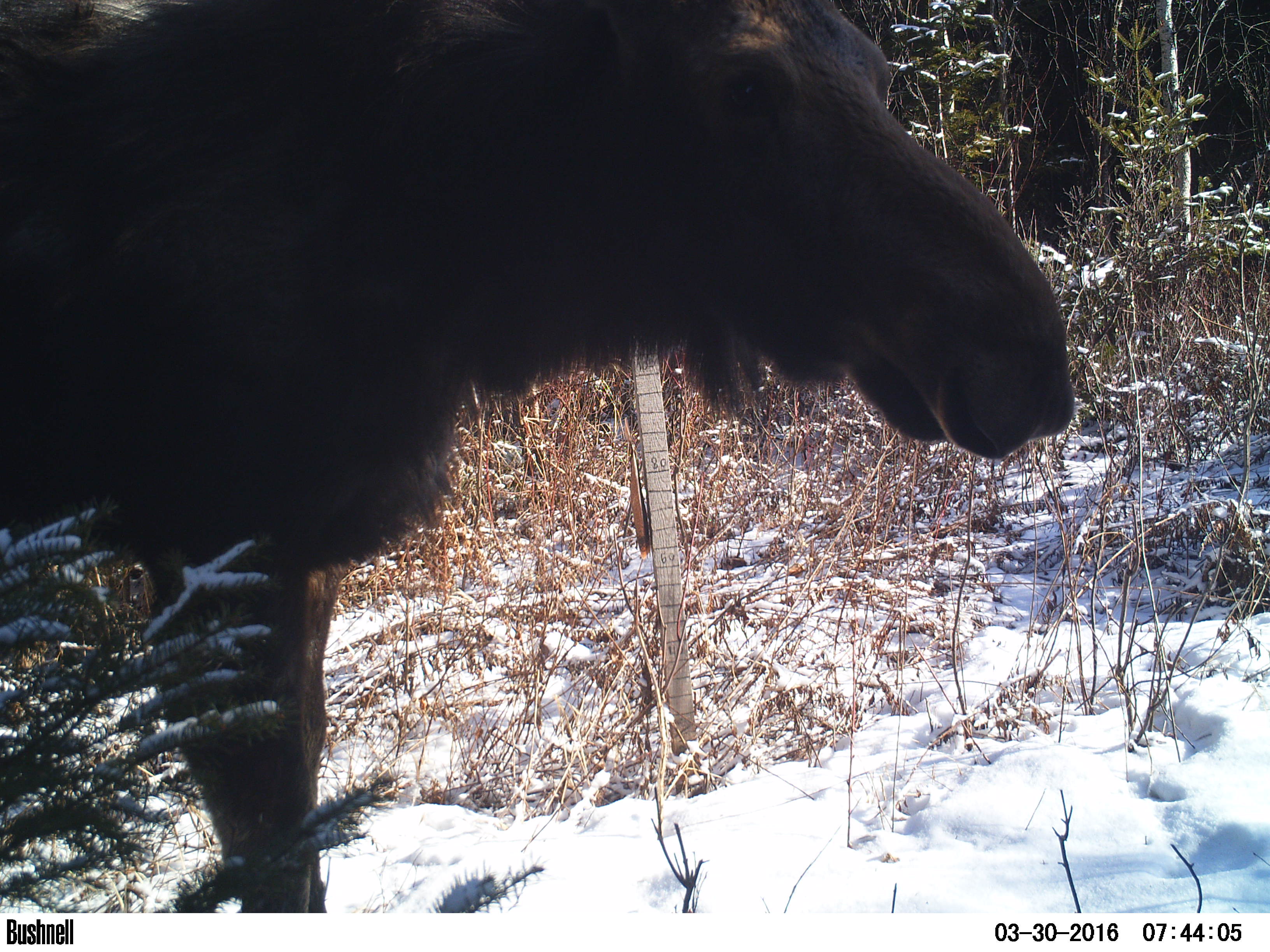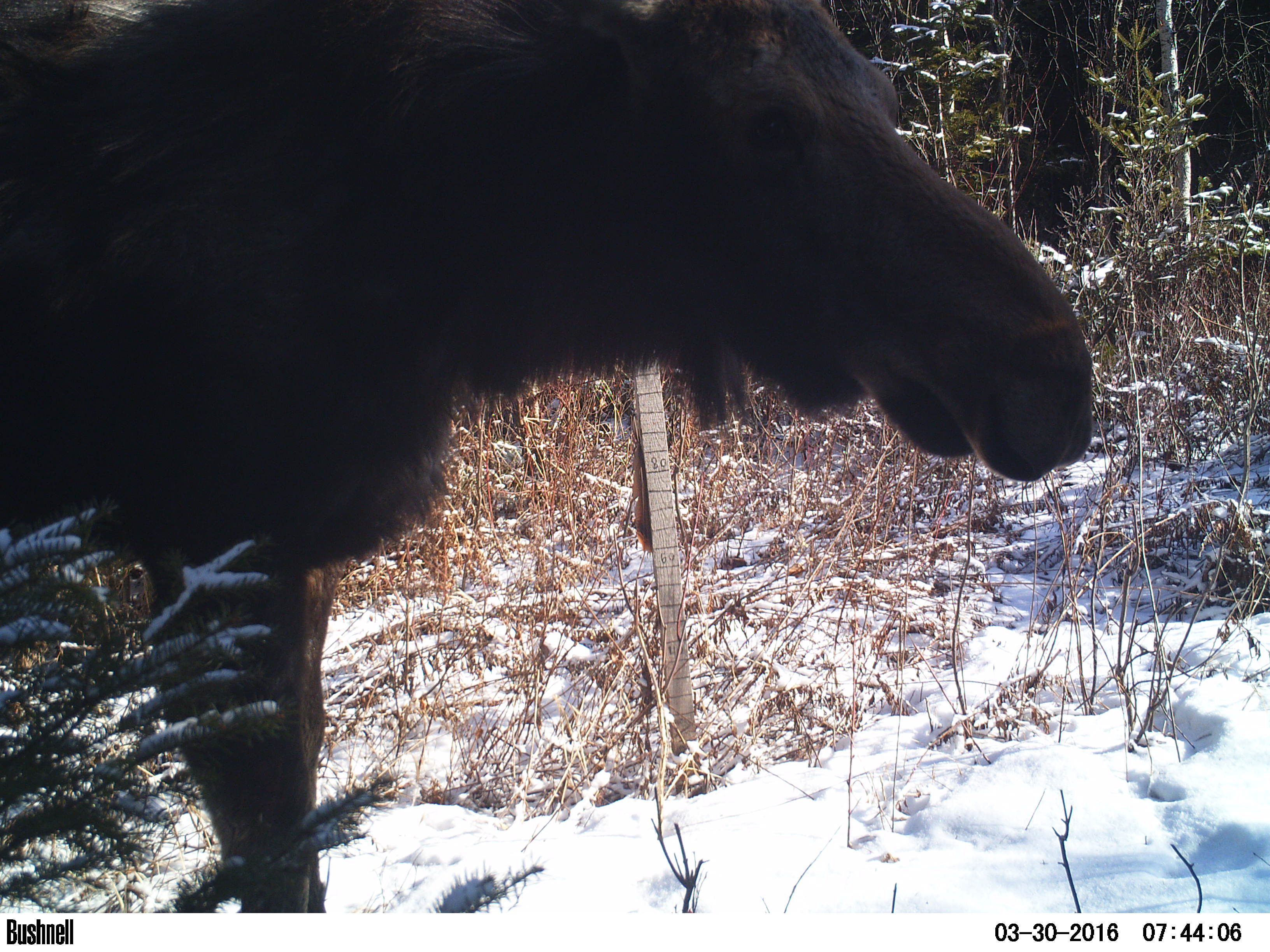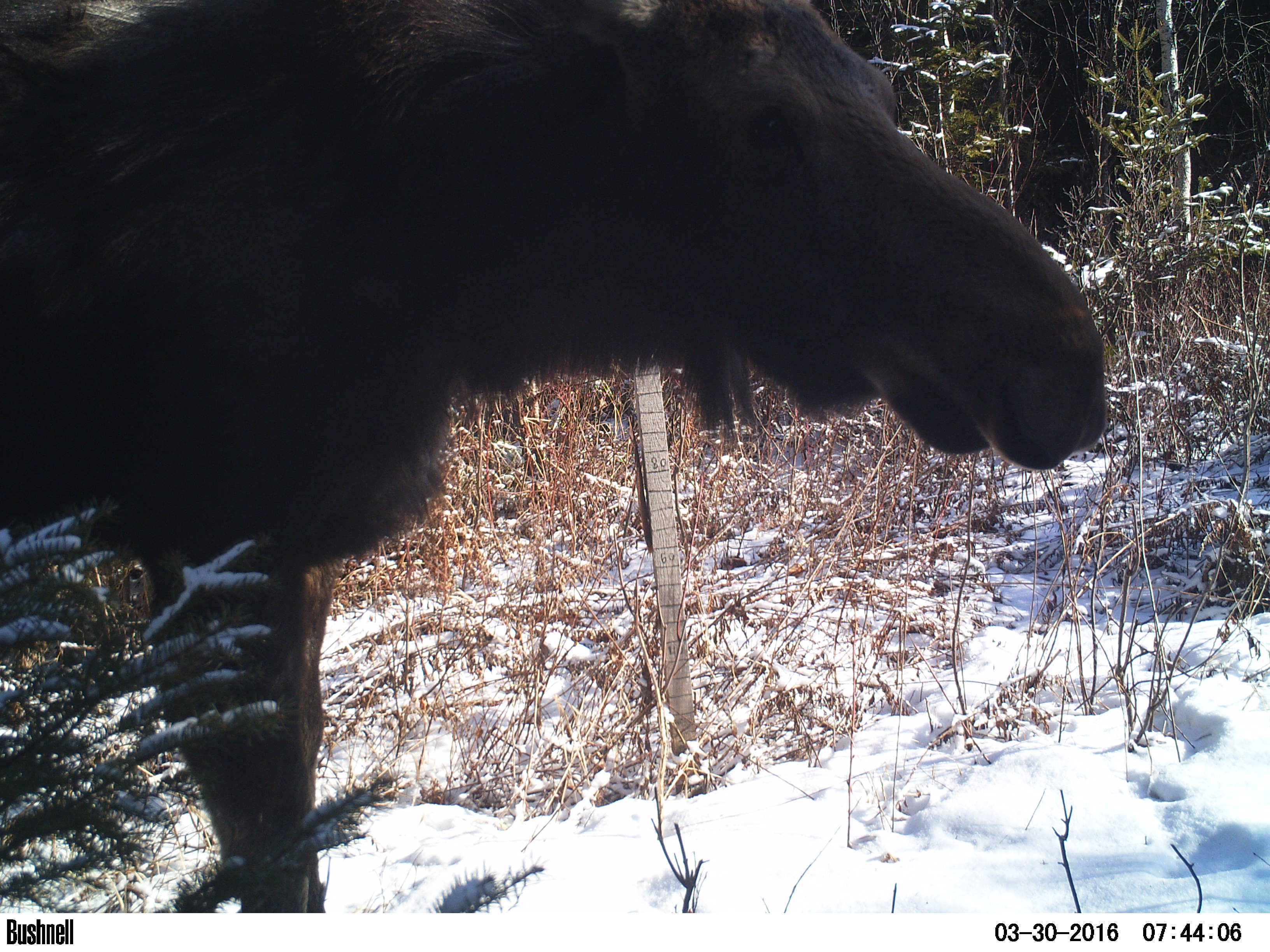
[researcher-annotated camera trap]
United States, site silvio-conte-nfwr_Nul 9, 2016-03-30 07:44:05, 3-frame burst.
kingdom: Animalia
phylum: Chordata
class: Mammalia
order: Artiodactyla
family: Cervidae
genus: Alces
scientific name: Alces alces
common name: moose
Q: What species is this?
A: Moose (Alces alces).